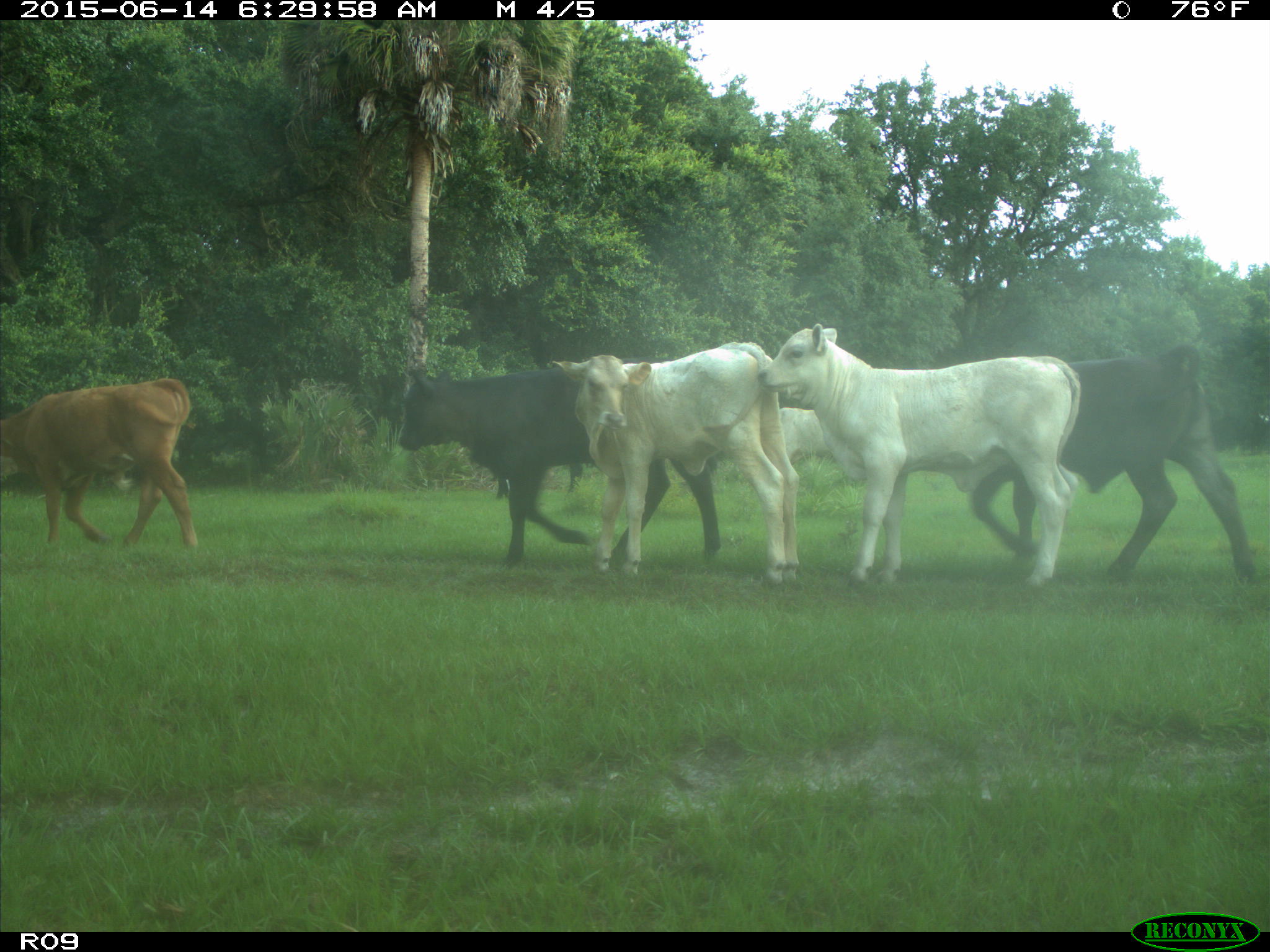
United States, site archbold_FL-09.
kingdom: Animalia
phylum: Chordata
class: Mammalia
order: Artiodactyla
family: Bovidae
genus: Bos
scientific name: Bos taurus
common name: domestic cow